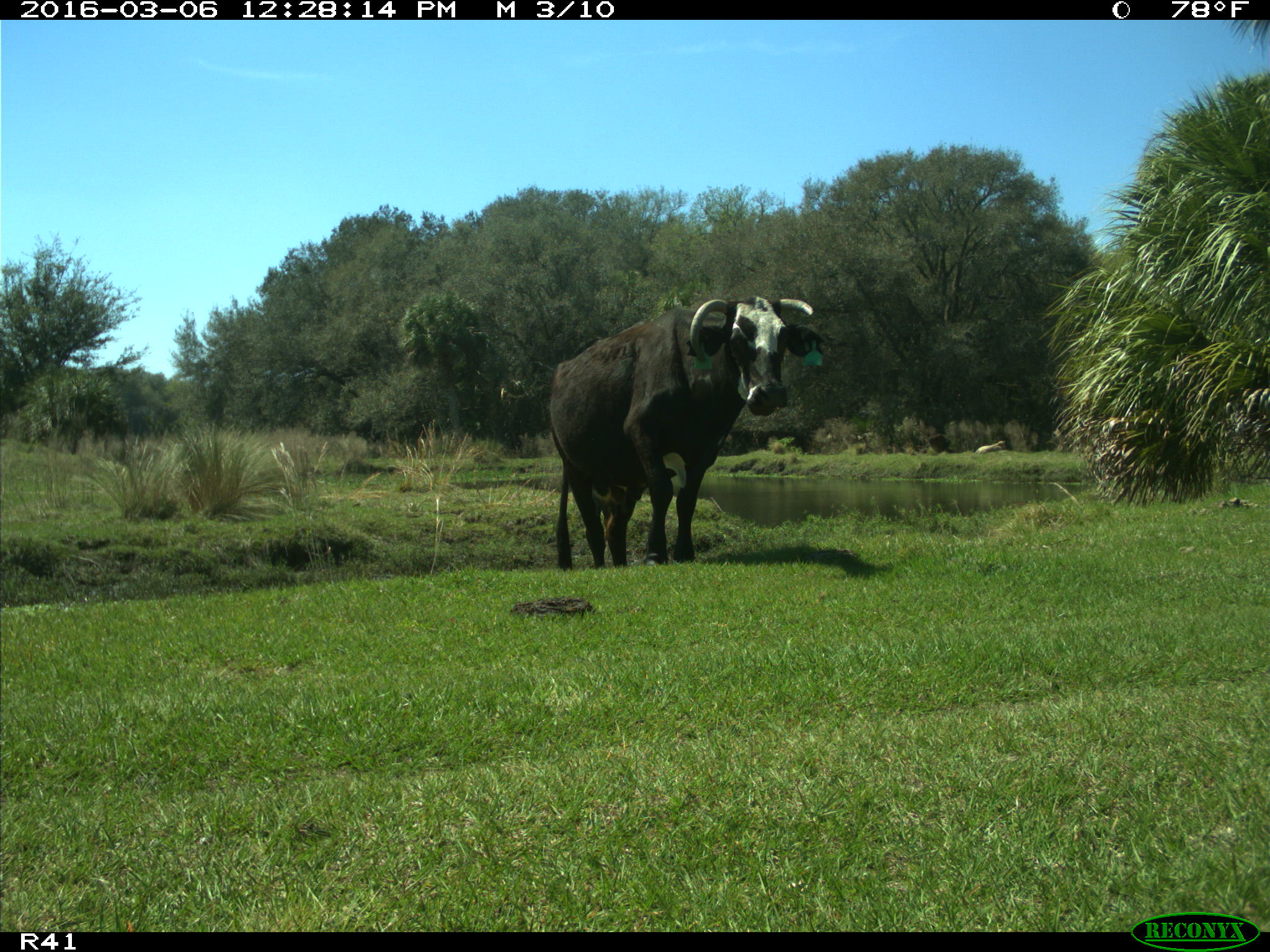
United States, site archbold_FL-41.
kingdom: Animalia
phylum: Chordata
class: Mammalia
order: Artiodactyla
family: Bovidae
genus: Bos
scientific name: Bos taurus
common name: domestic cow